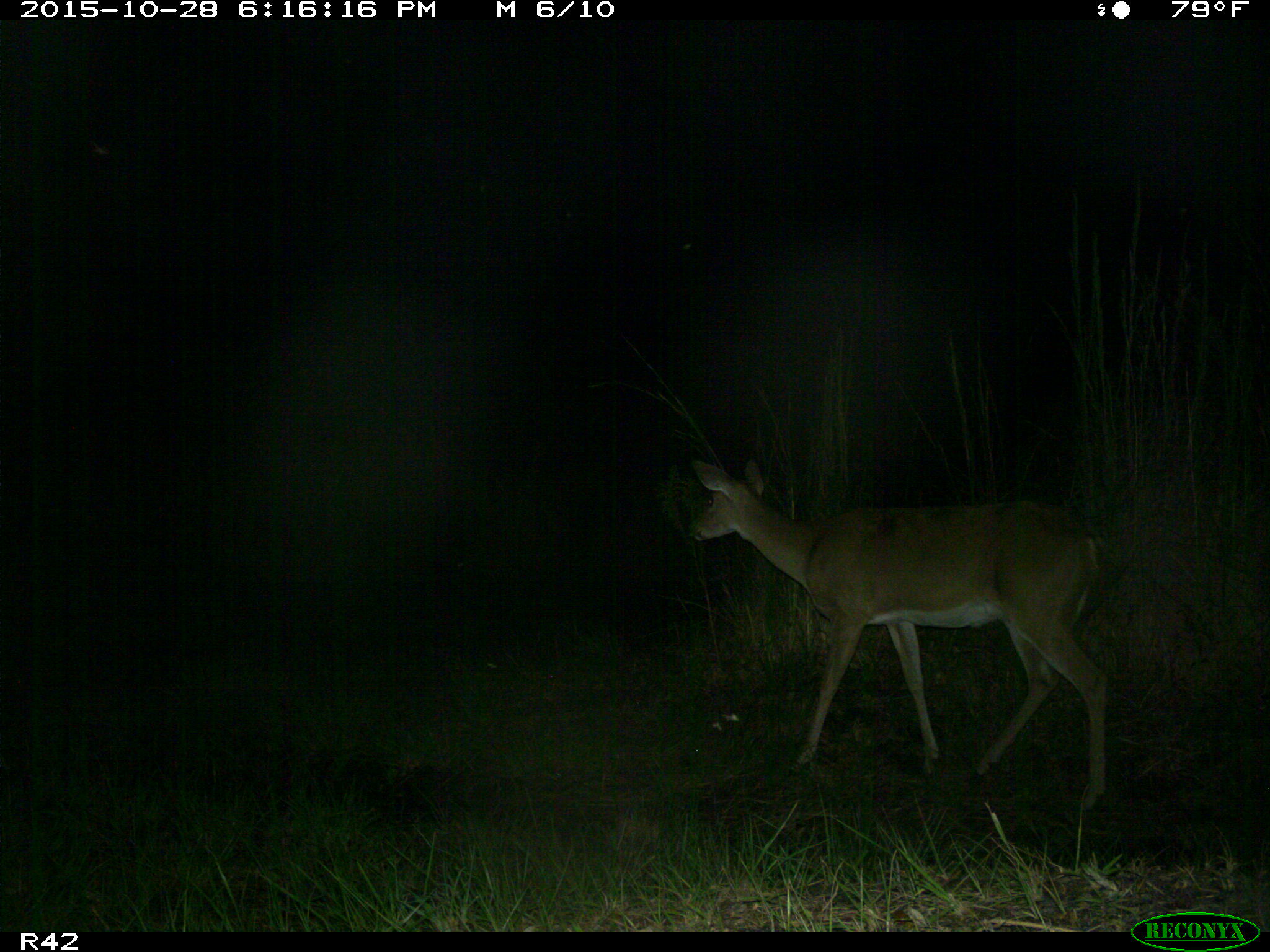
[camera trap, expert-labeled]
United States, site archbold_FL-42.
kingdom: Animalia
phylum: Chordata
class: Mammalia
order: Artiodactyla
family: Cervidae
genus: Odocoileus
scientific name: Odocoileus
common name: deer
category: unidentified deer